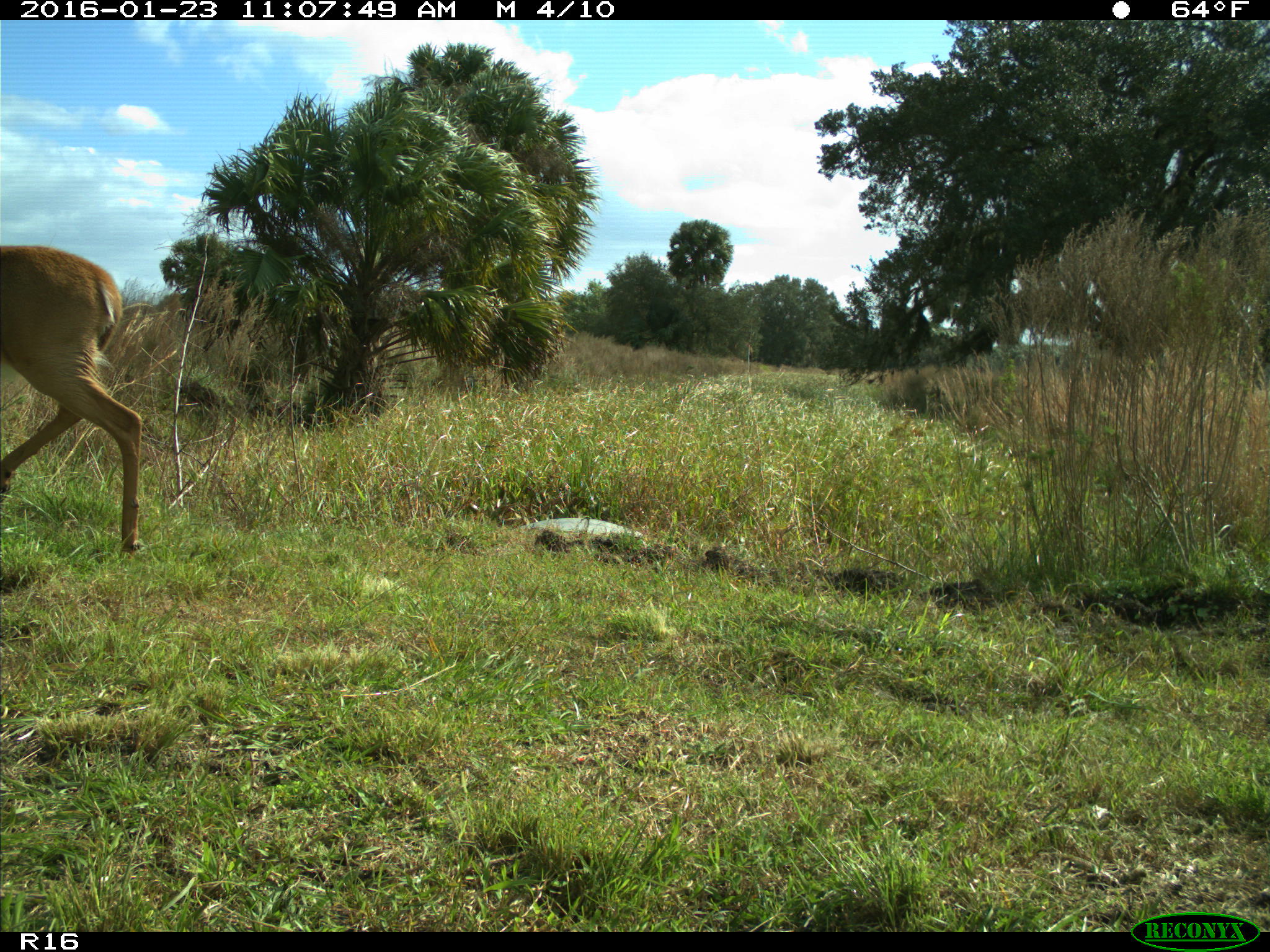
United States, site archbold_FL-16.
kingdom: Animalia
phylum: Chordata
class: Mammalia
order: Artiodactyla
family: Cervidae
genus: Odocoileus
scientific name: Odocoileus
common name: deer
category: unidentified deer